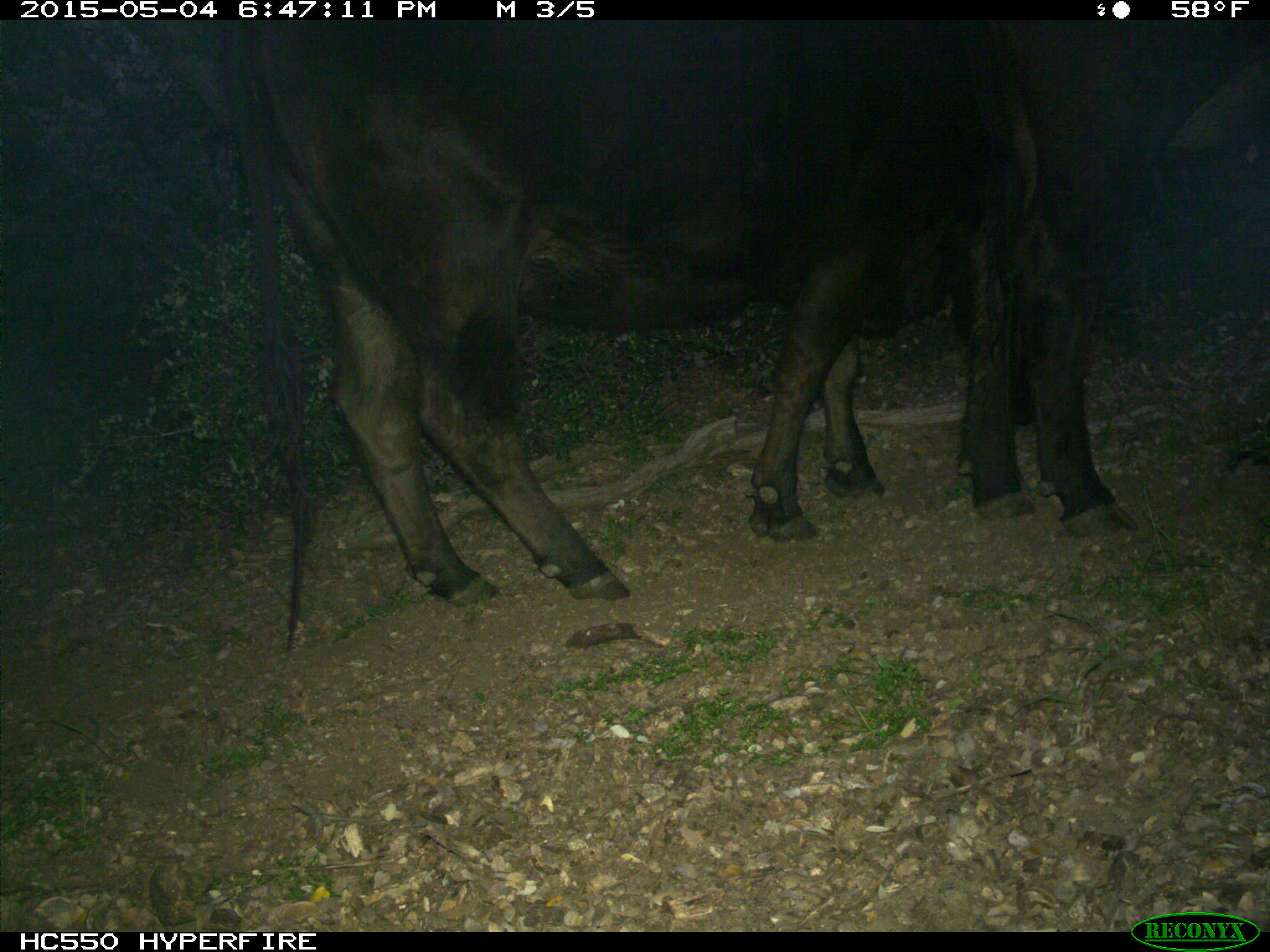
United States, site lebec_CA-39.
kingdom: Animalia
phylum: Chordata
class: Mammalia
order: Artiodactyla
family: Bovidae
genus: Bos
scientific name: Bos taurus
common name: domestic cow